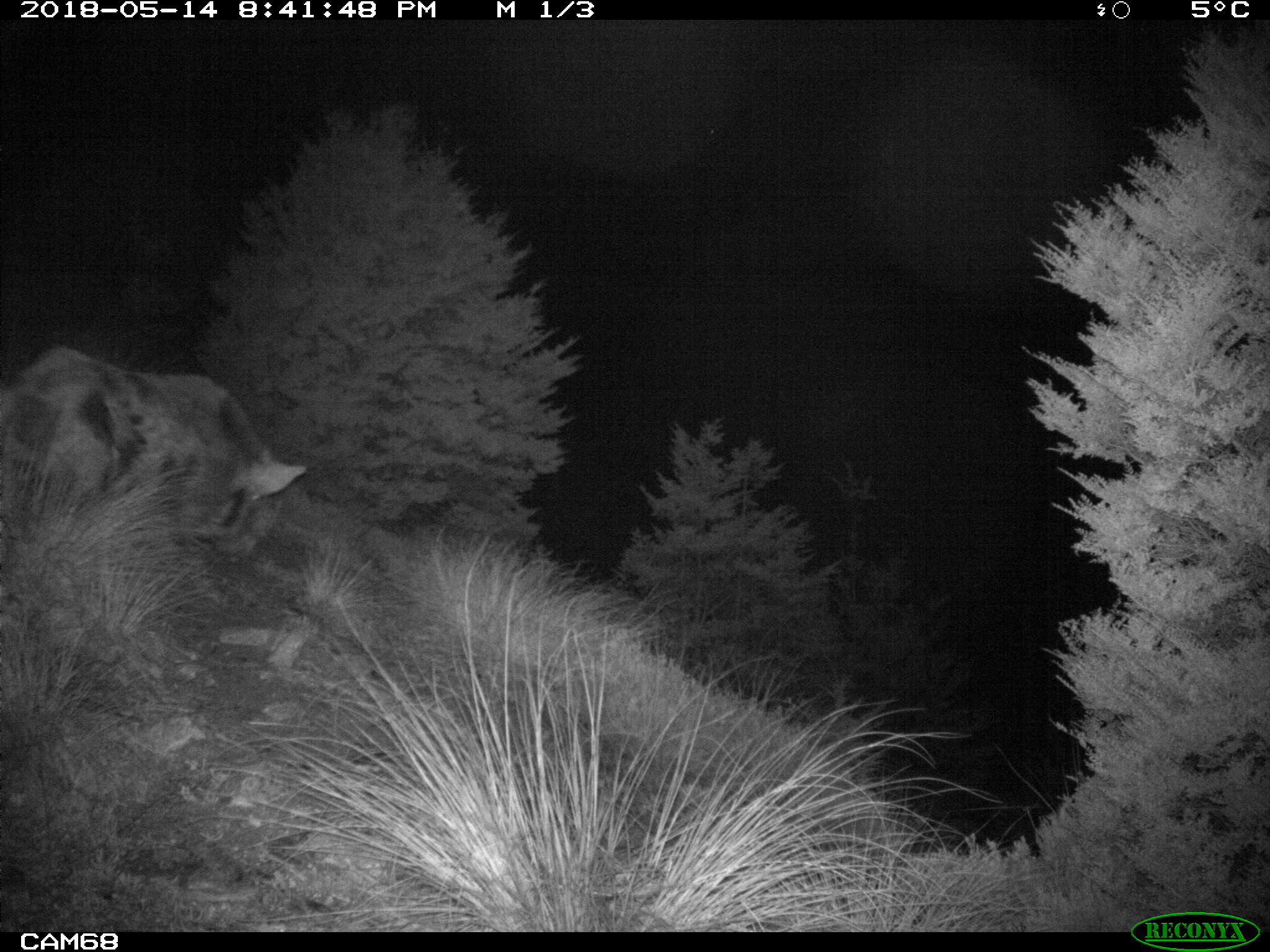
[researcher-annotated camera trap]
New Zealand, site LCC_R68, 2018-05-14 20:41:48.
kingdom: Animalia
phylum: Chordata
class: Mammalia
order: Artiodactyla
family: Suidae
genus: Sus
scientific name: Sus scrofa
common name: pig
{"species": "pig (Sus scrofa)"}